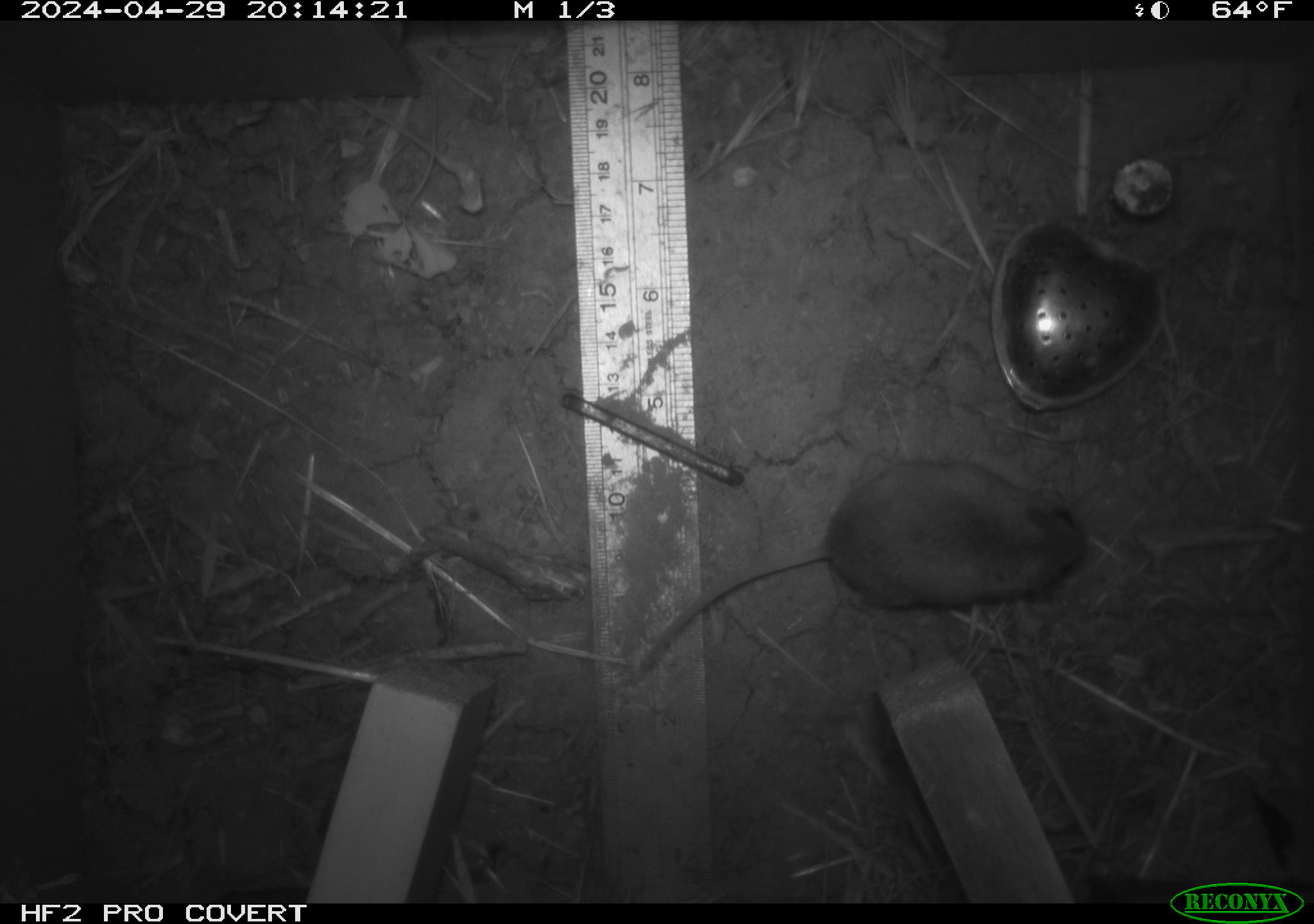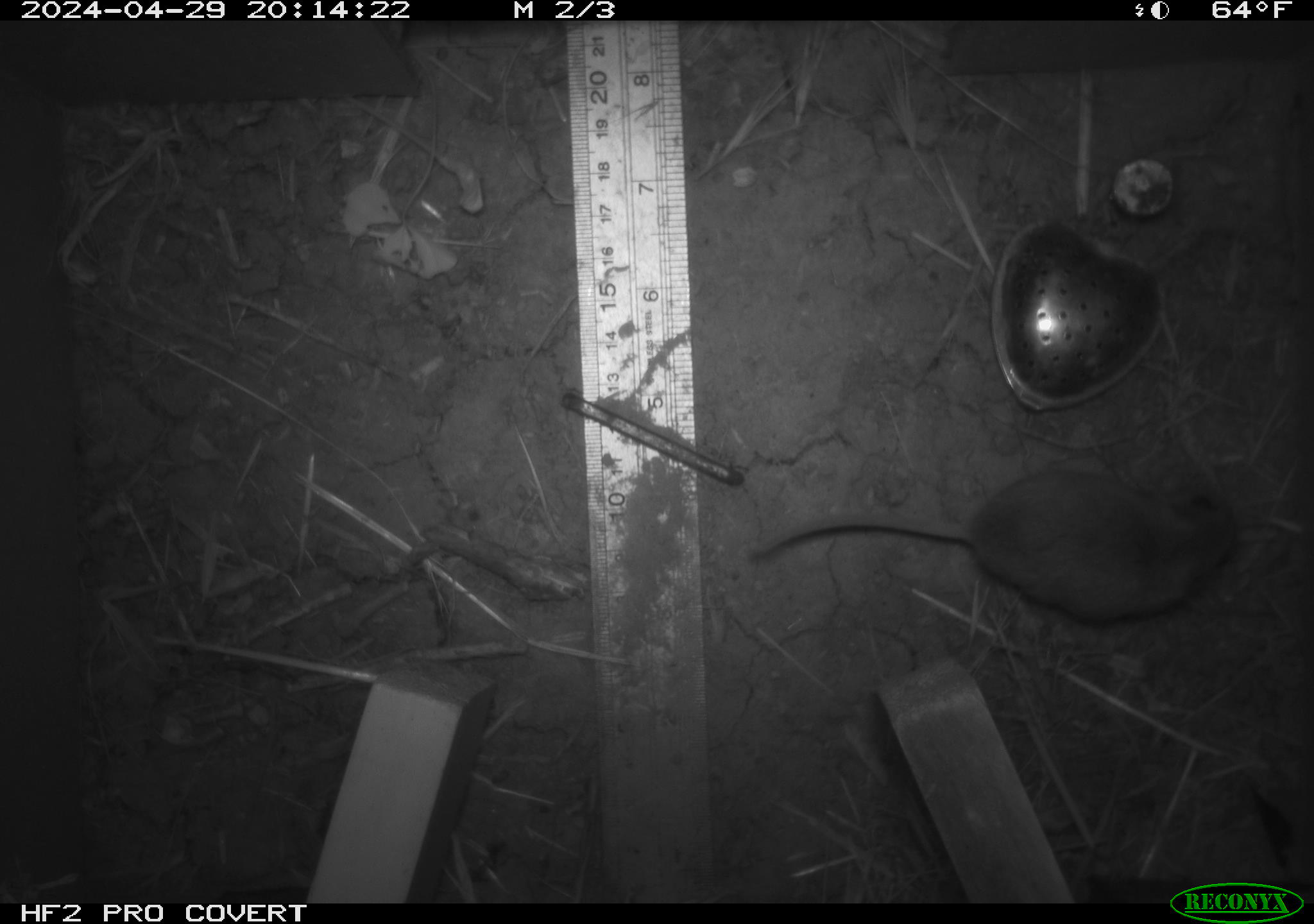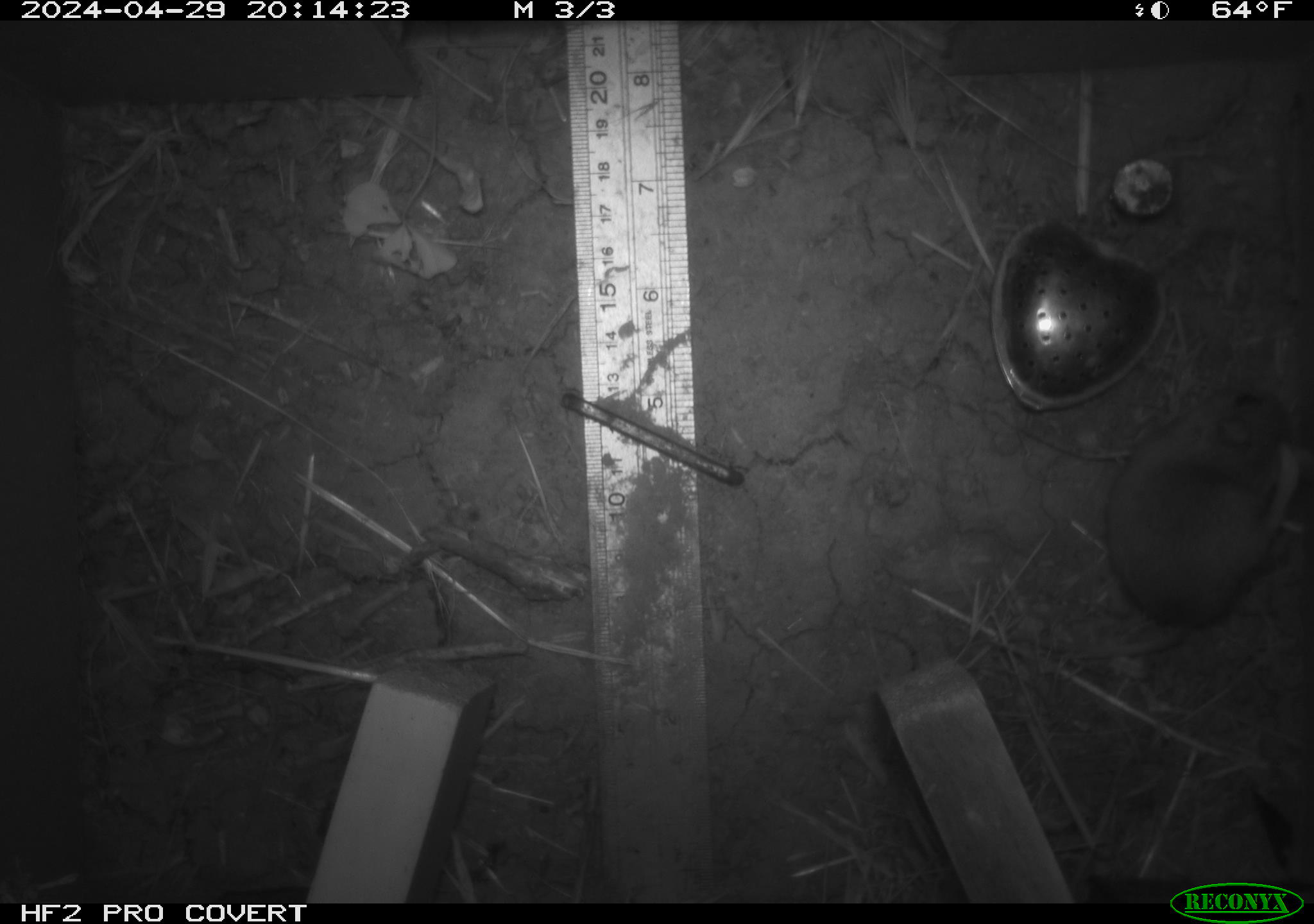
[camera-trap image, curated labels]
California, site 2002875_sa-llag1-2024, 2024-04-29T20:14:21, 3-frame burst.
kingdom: Animalia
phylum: Chordata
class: Mammalia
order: Rodentia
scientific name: Rodentia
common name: mouse species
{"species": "mouse species (Rodentia)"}